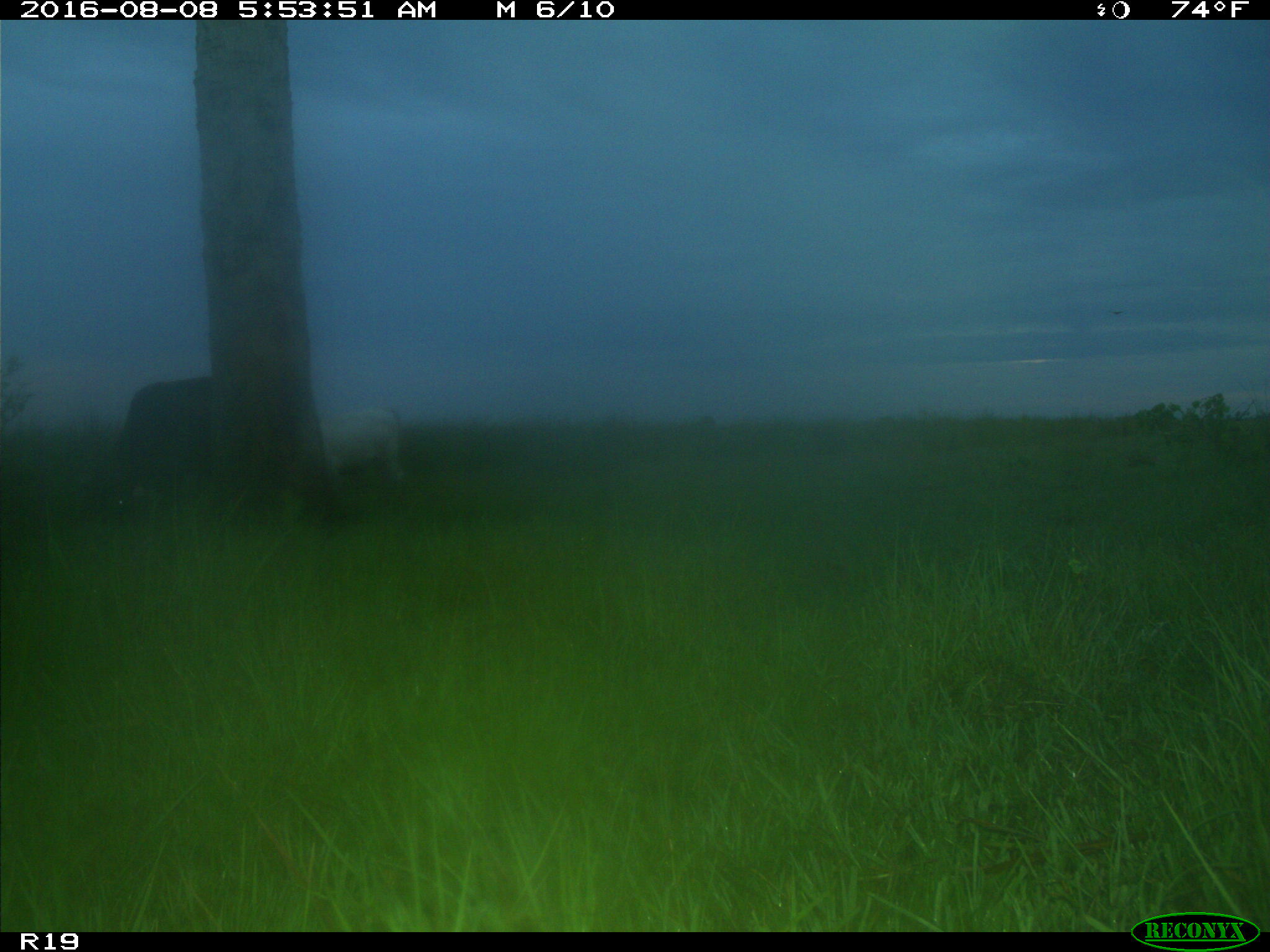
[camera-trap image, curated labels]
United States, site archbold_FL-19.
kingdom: Animalia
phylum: Chordata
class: Mammalia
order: Artiodactyla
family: Bovidae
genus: Bos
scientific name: Bos taurus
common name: domestic cow